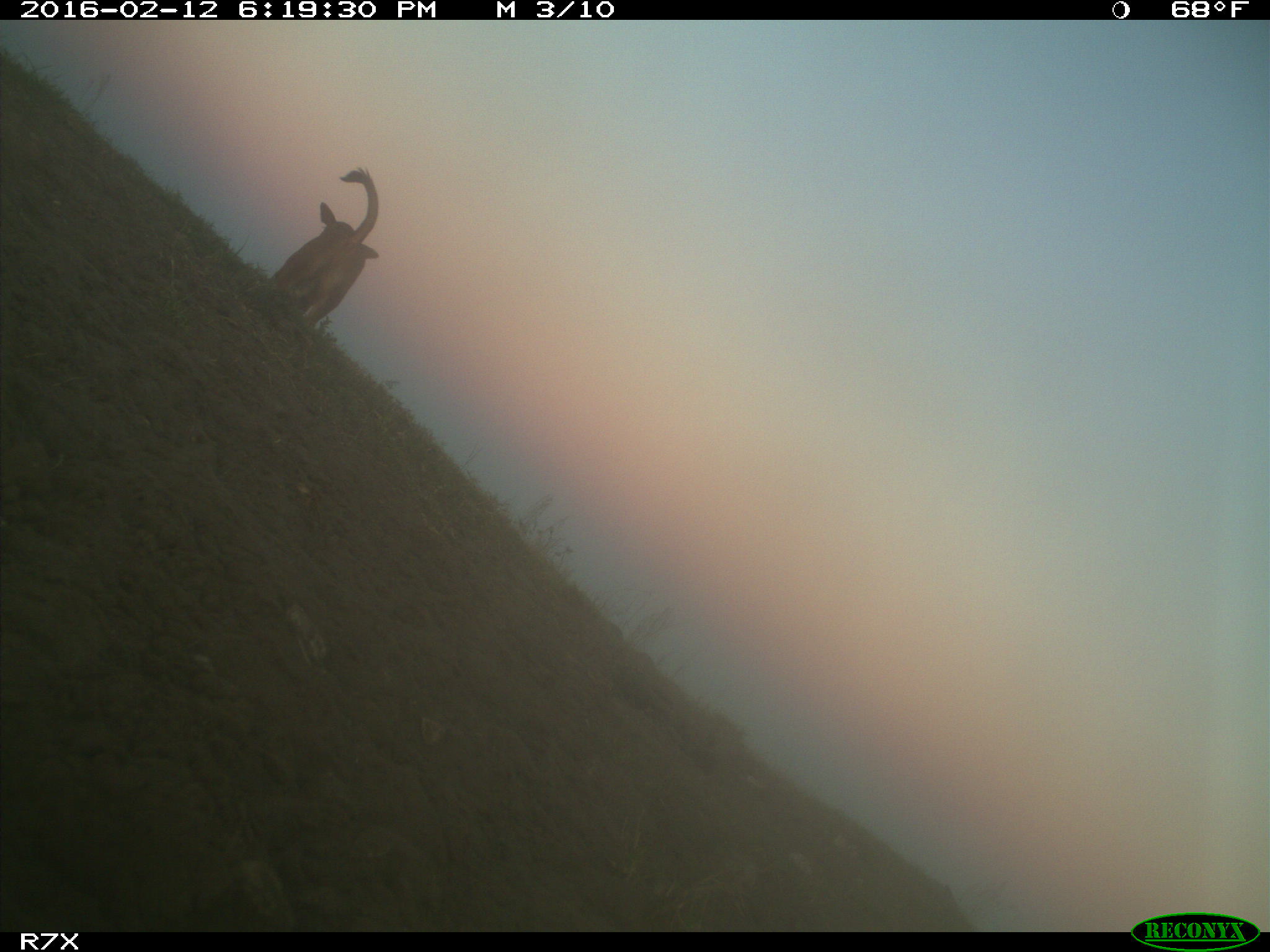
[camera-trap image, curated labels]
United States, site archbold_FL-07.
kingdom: Animalia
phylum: Chordata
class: Mammalia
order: Artiodactyla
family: Bovidae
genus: Bos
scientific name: Bos taurus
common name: domestic cow